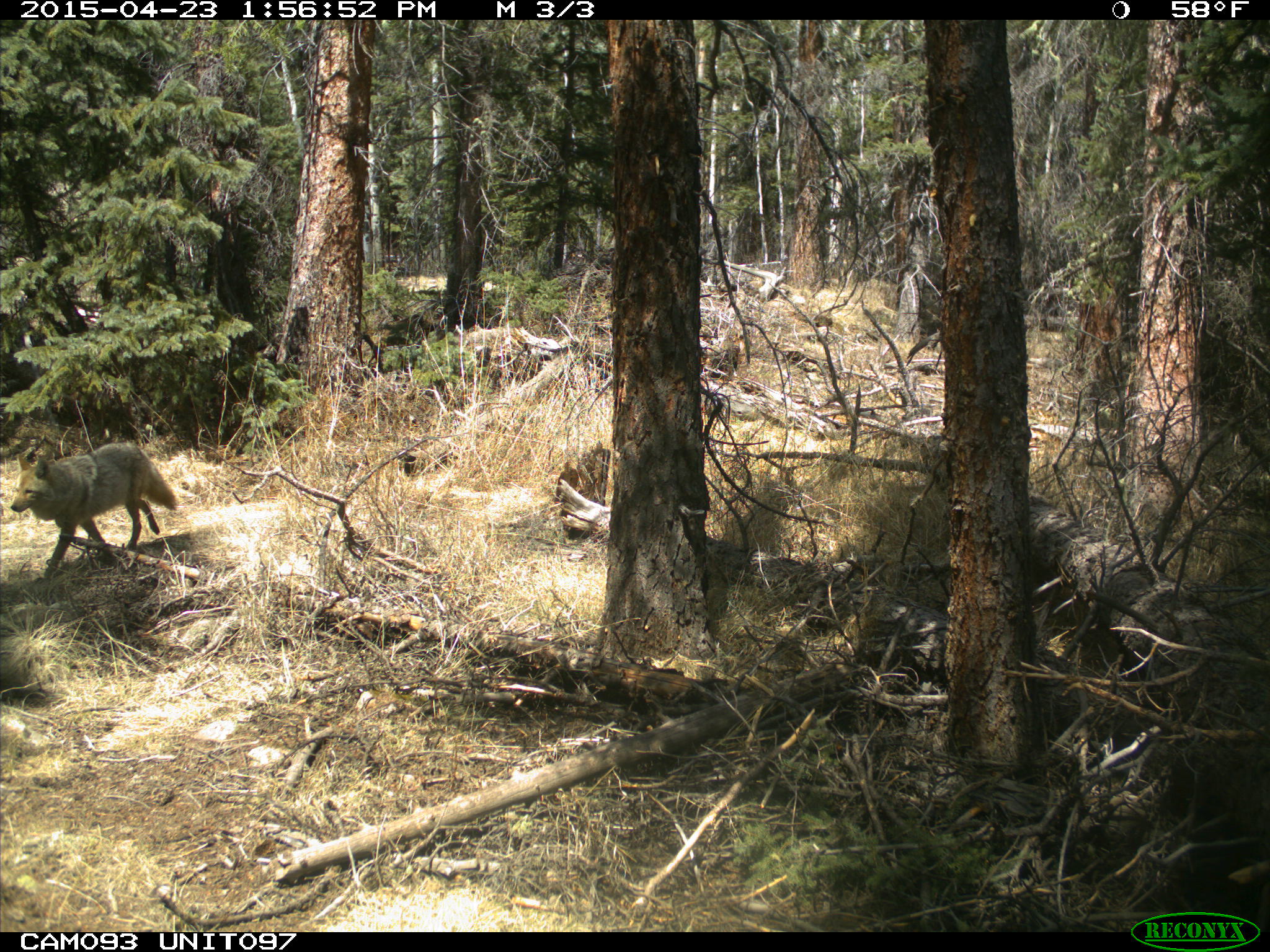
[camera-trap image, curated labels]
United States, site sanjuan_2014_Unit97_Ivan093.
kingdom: Animalia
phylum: Chordata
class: Mammalia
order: Carnivora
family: Canidae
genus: Canis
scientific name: Canis latrans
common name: coyote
Canis latrans (coyote).